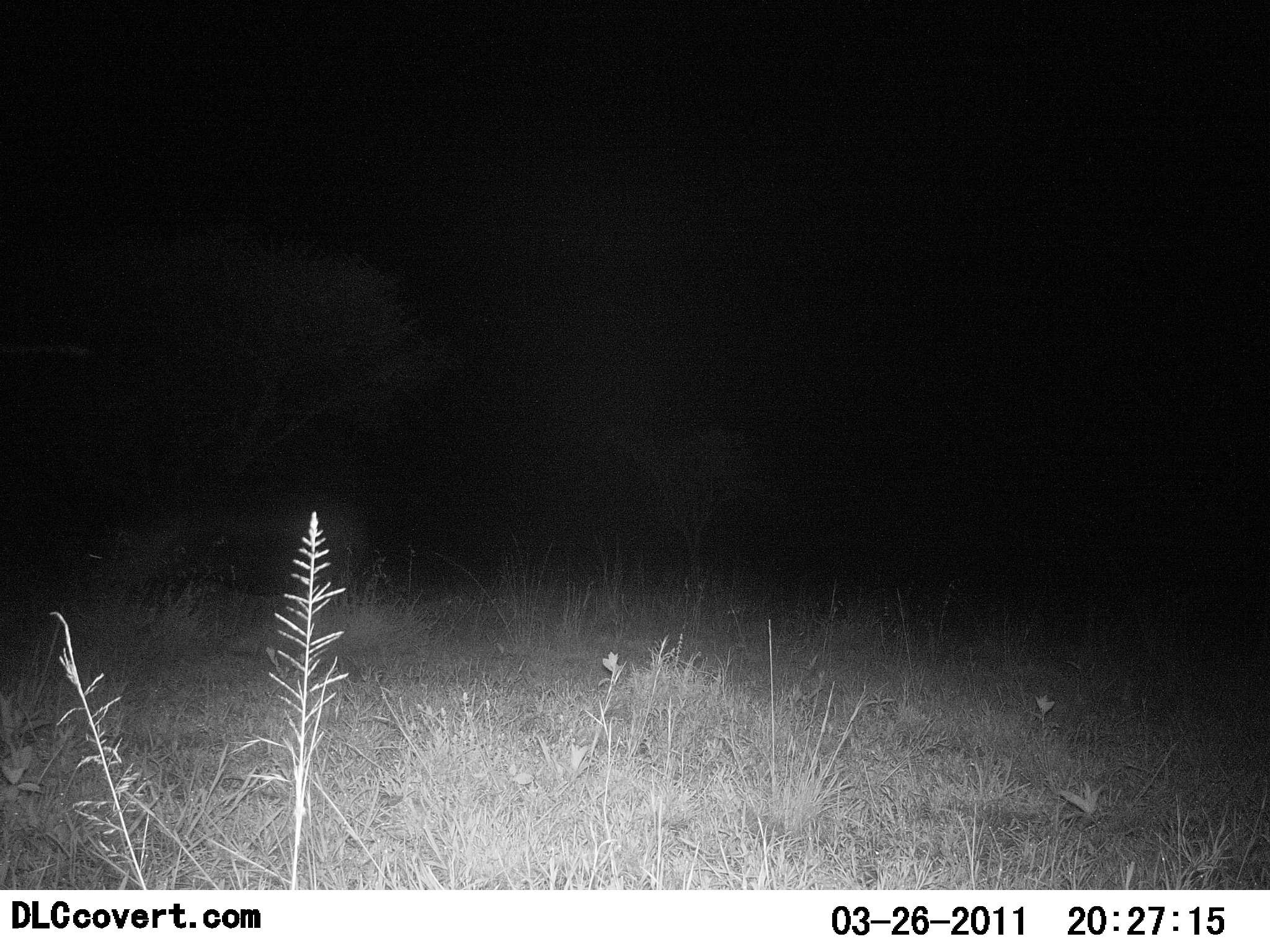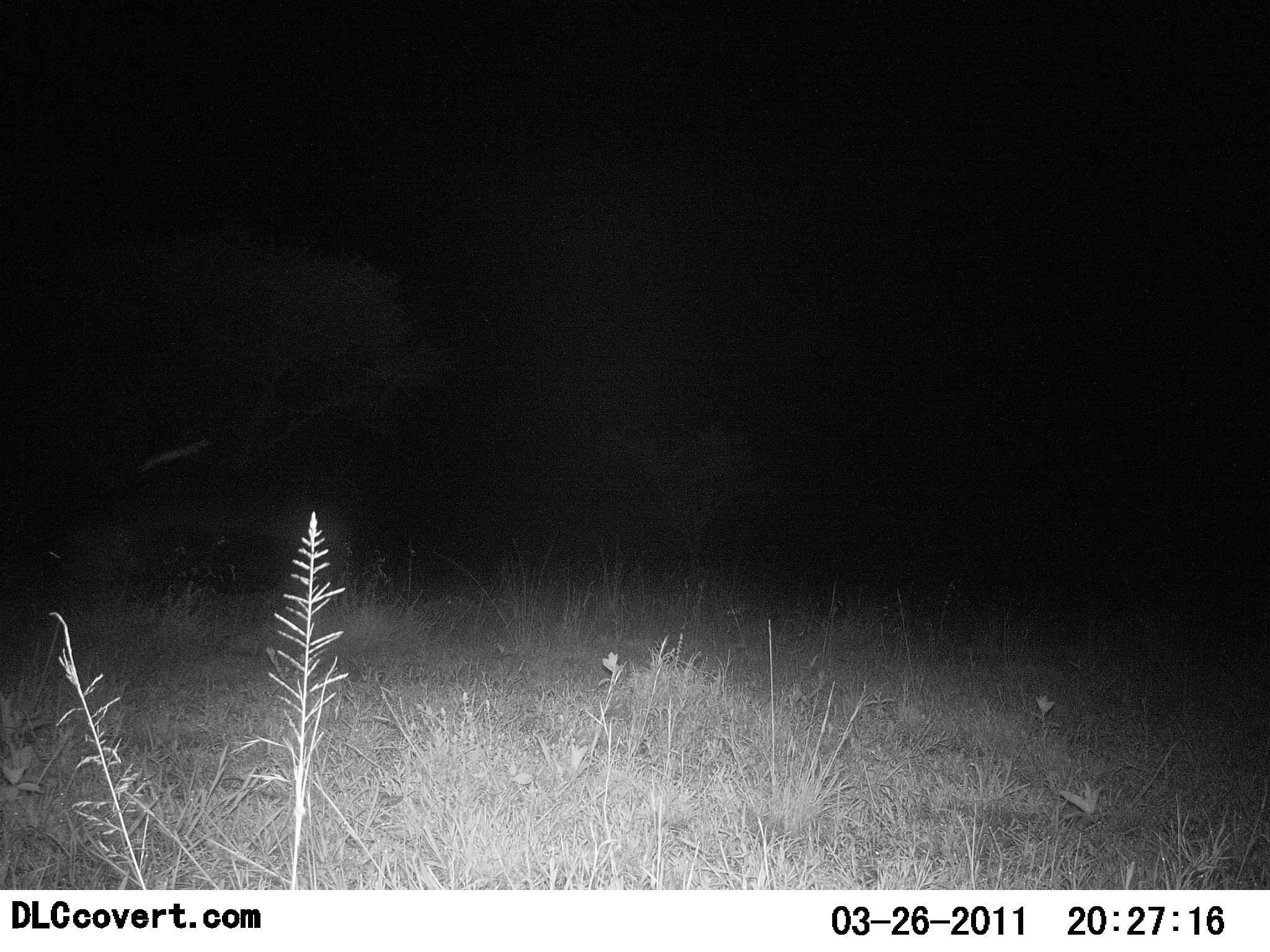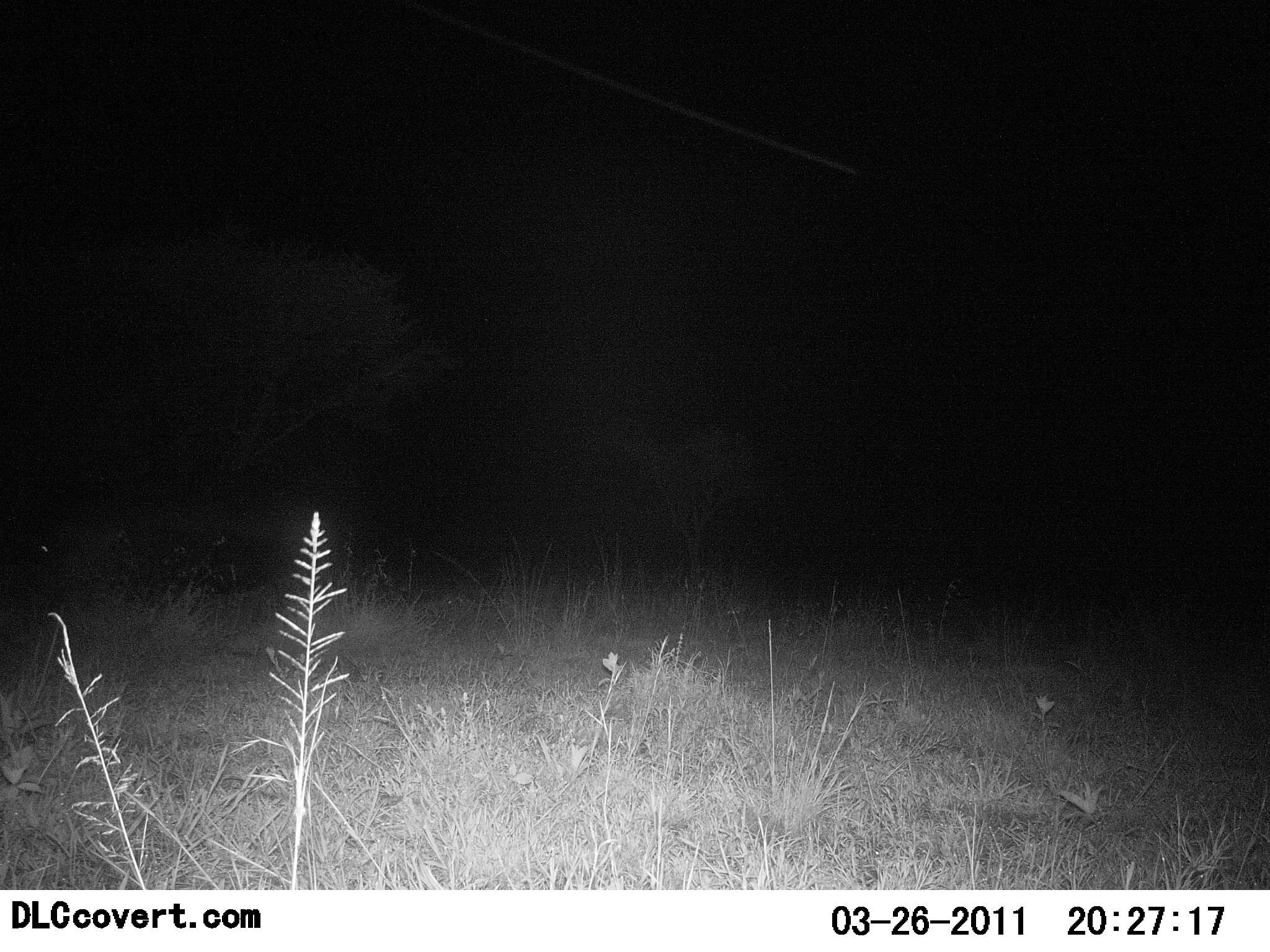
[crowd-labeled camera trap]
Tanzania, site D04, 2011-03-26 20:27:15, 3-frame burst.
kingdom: Animalia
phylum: Chordata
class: Mammalia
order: Artiodactyla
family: Hippopotamidae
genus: Hippopotamus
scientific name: Hippopotamus amphibius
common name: hippopotamus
Hippopotamus (Hippopotamus amphibius), count 1. Behavior (volunteer vote fractions): standing 38%, resting 0%, moving 50%, interacting 0%. Young present (vote fraction): 0%. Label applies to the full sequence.